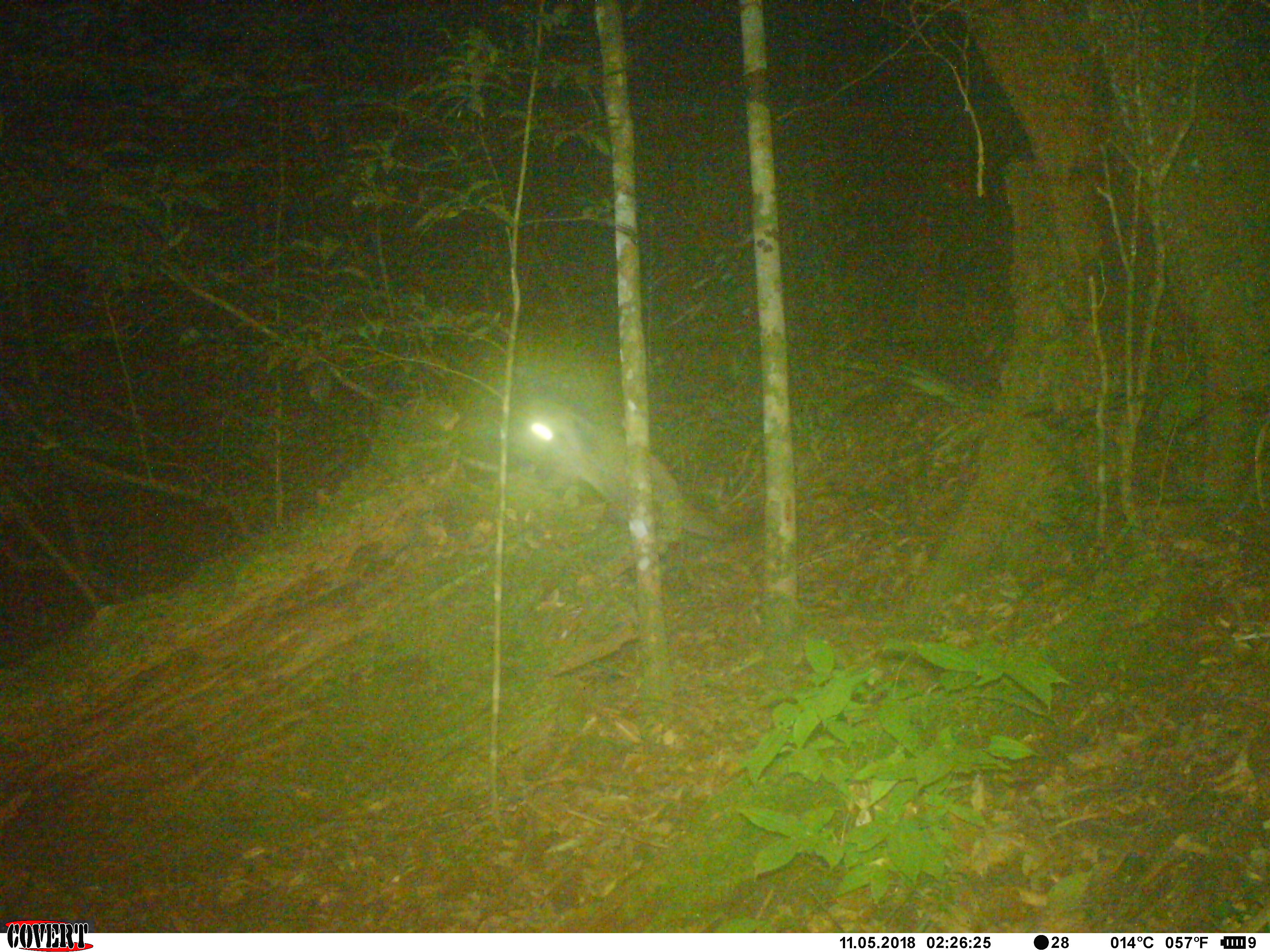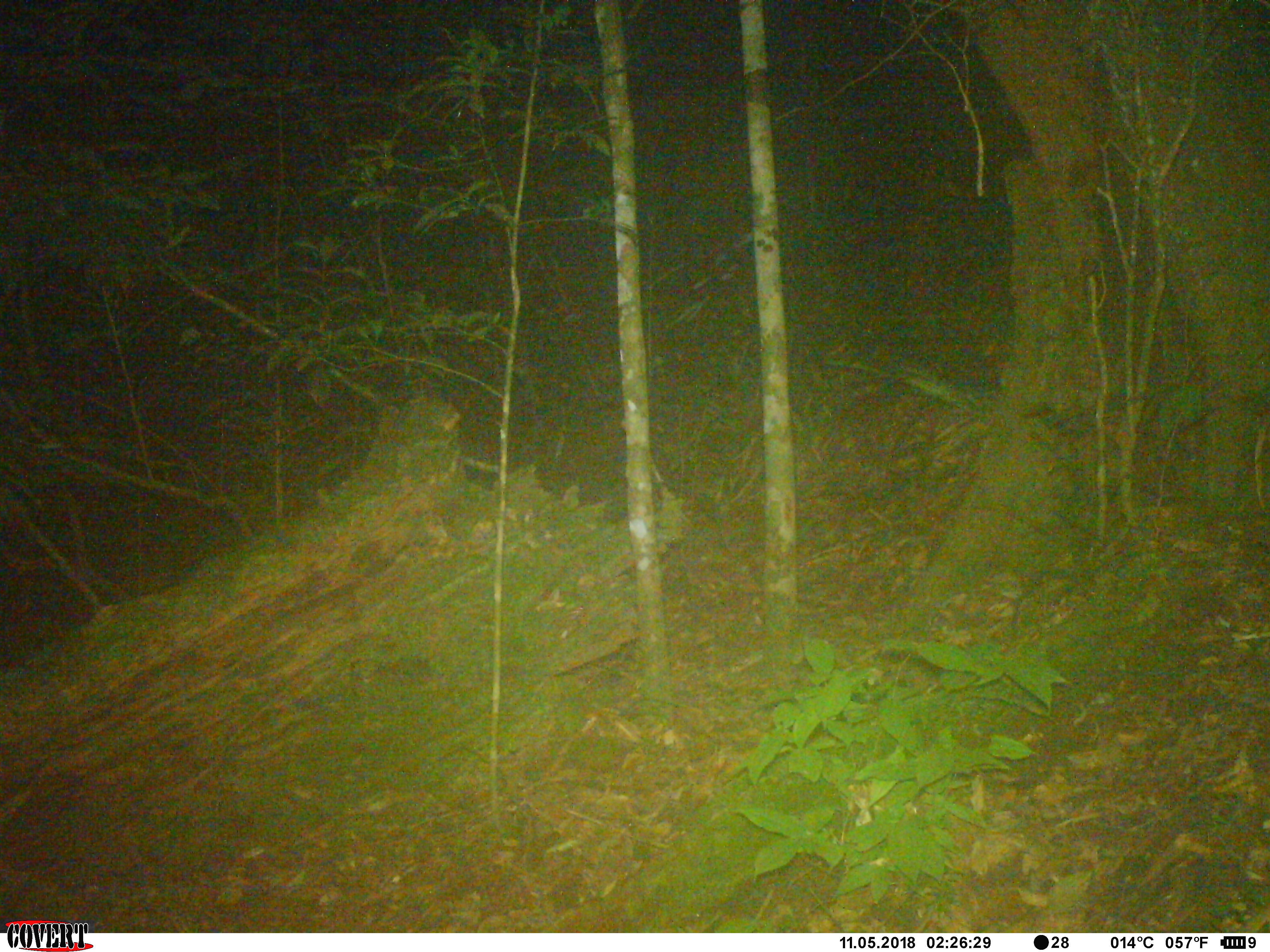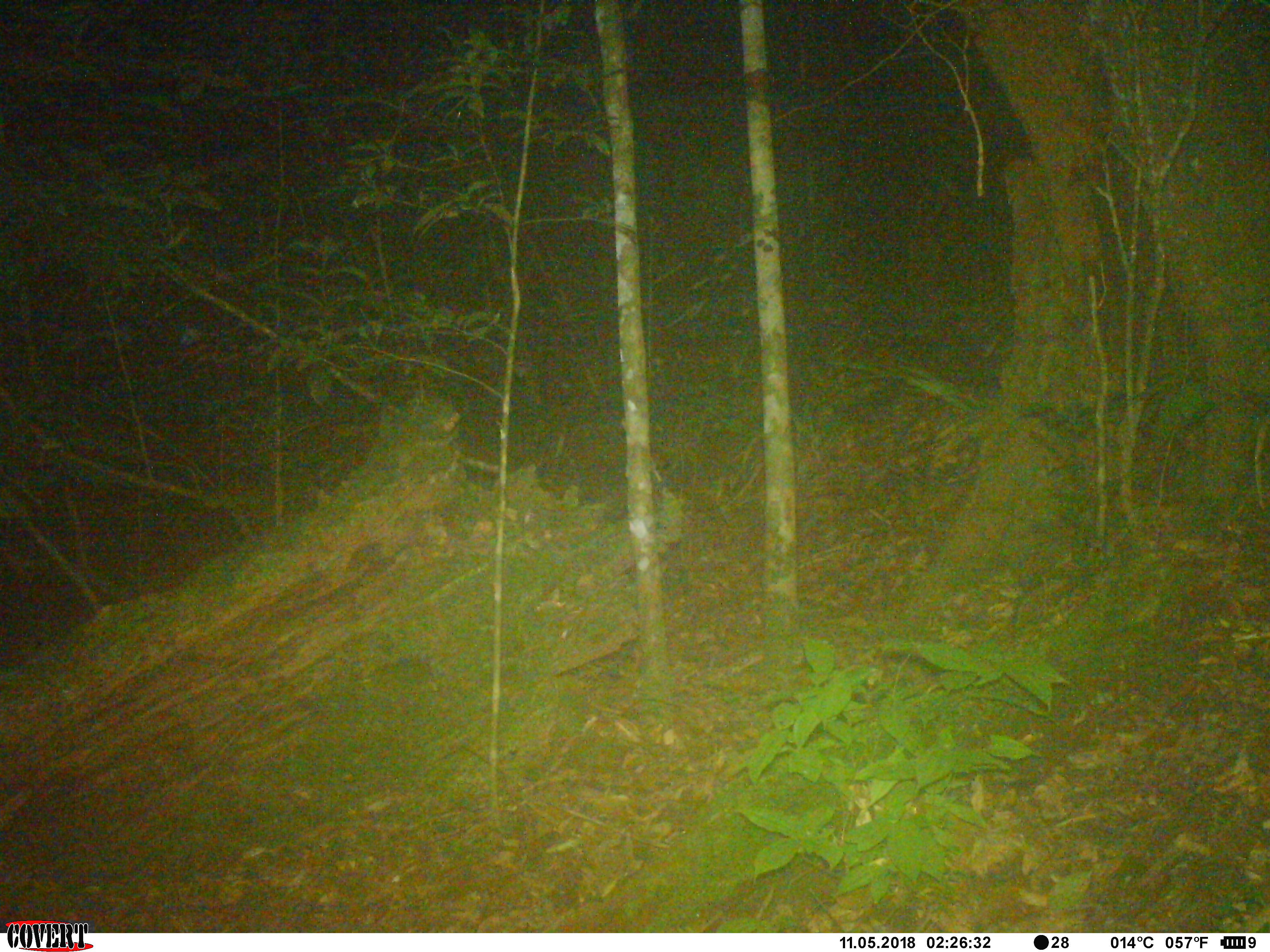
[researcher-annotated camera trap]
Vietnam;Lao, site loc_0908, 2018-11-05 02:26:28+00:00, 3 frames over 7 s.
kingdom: Animalia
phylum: Chordata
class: Mammalia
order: Carnivora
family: Viverridae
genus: Paguma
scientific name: Paguma larvata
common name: masked palm civet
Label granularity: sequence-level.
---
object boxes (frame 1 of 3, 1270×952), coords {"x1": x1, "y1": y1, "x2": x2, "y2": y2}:
masked palm civet: {"x1": 506, "y1": 394, "x2": 724, "y2": 546}